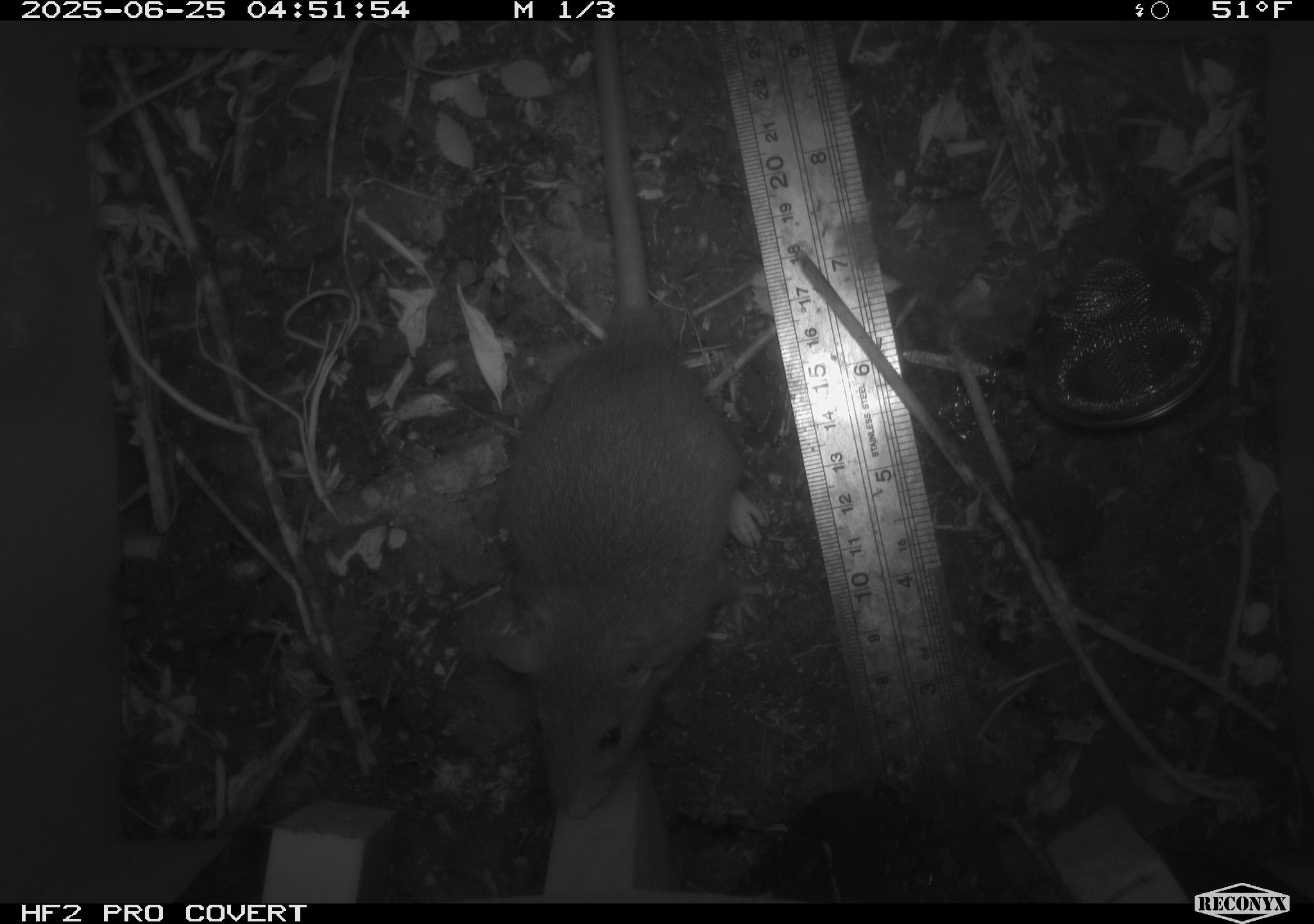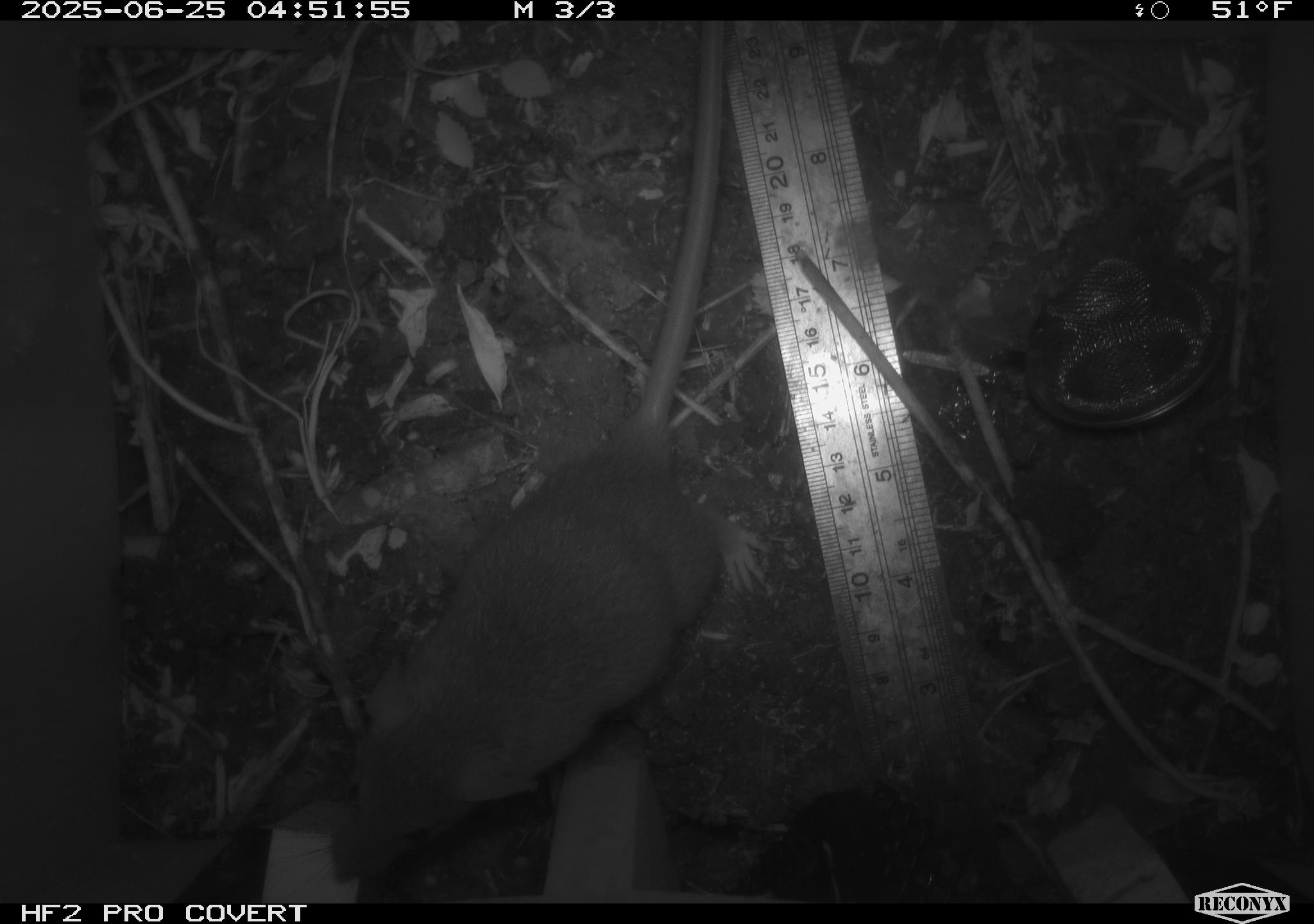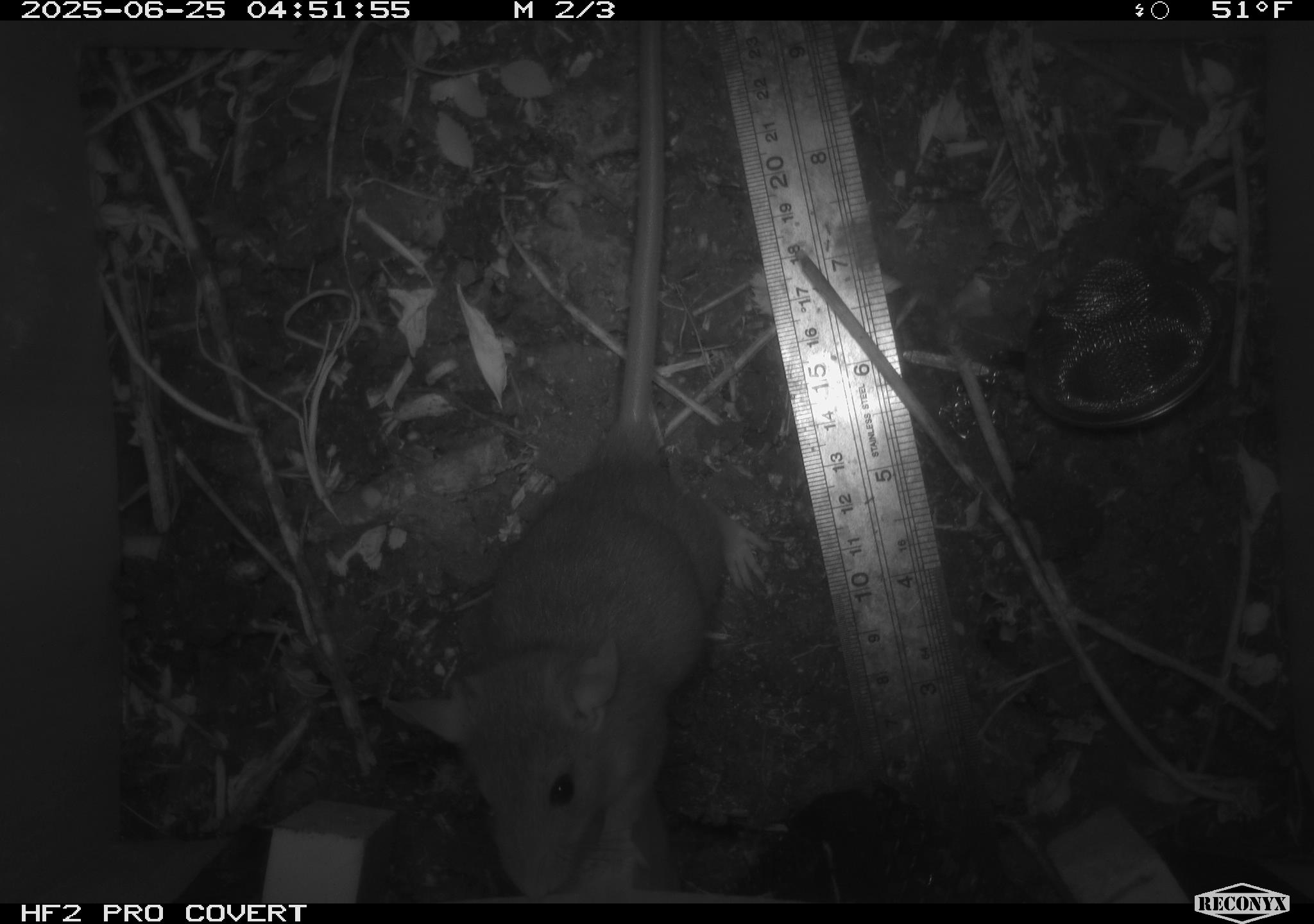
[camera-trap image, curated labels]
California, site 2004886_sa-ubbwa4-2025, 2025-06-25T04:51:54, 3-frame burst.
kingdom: Animalia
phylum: Chordata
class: Mammalia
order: Rodentia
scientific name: Rodentia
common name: rodent